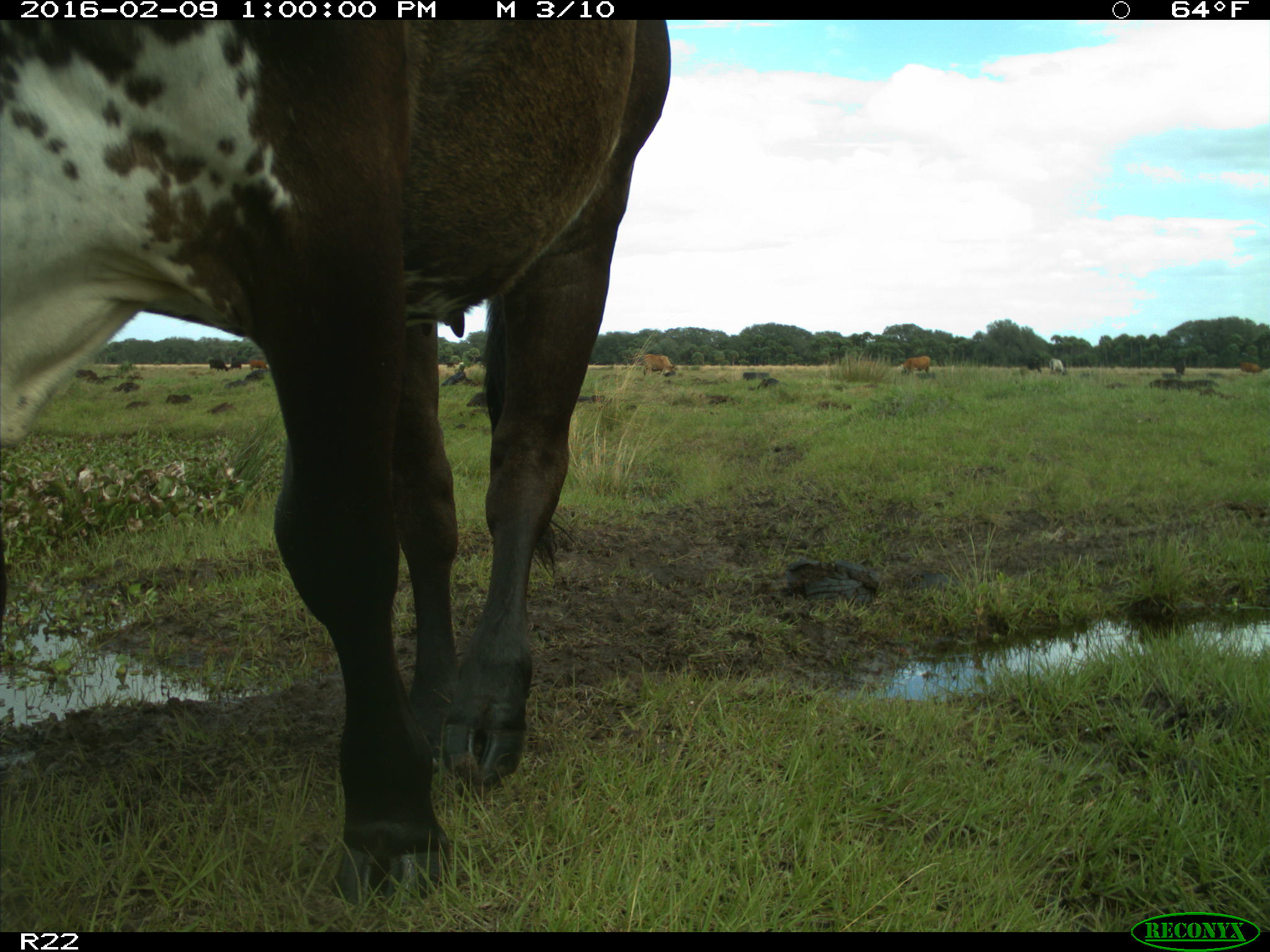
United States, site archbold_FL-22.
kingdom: Animalia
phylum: Chordata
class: Mammalia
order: Artiodactyla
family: Bovidae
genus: Bos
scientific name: Bos taurus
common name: domestic cow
Bos taurus (domestic cow).